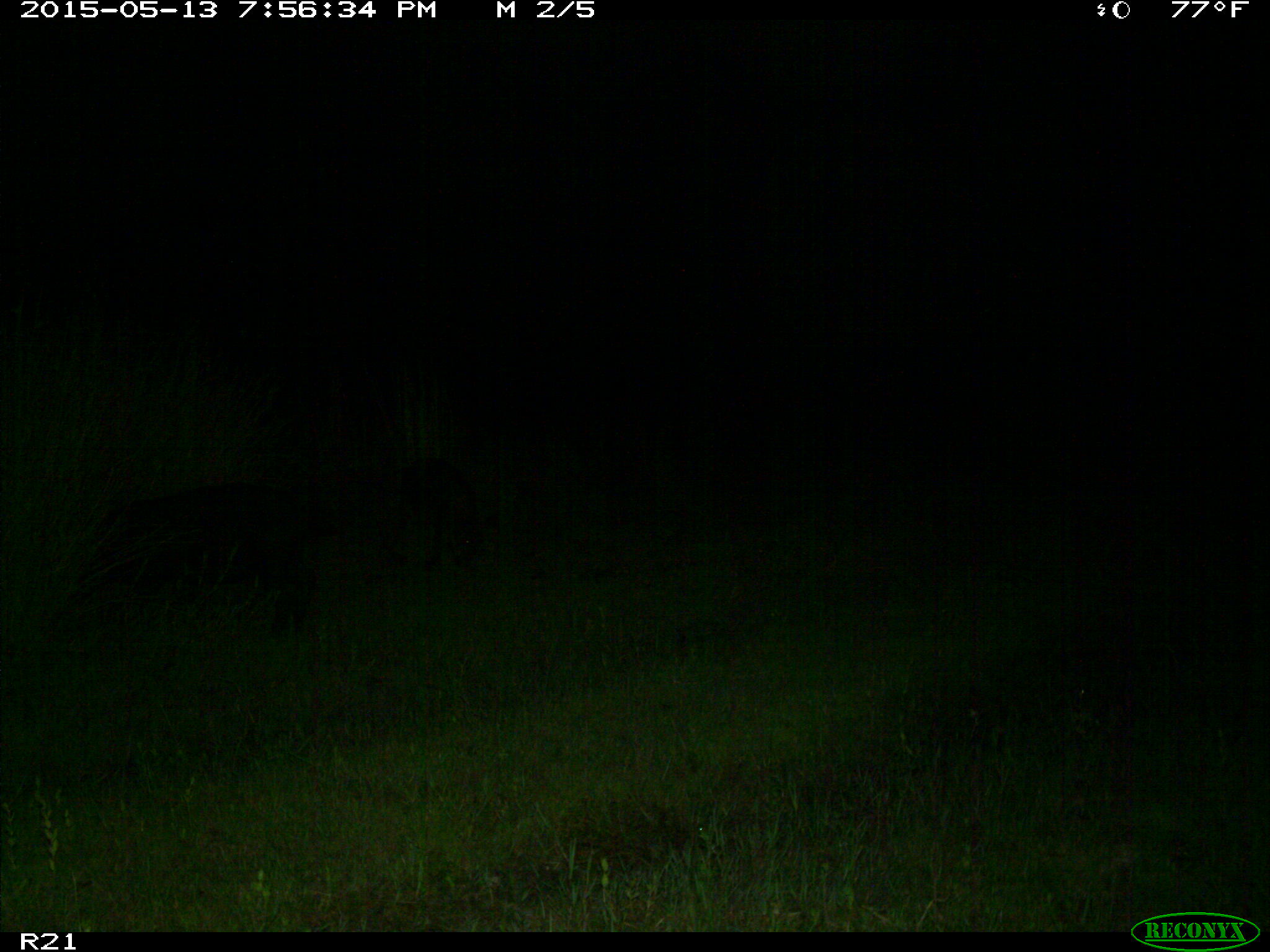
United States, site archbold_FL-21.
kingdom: Animalia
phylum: Chordata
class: Mammalia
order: Artiodactyla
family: Suidae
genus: Sus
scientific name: Sus scrofa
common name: wild boar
Sus scrofa (wild boar).